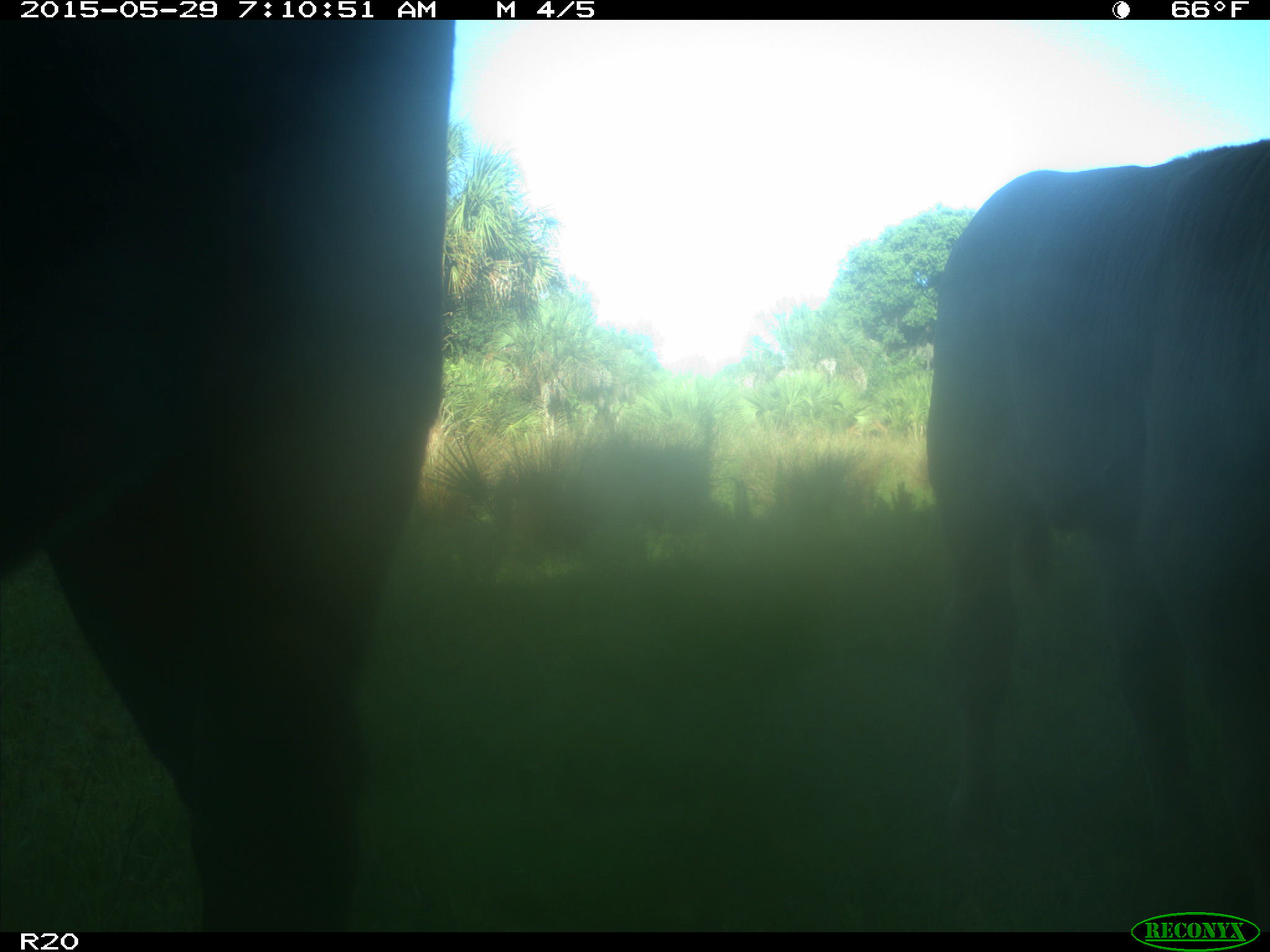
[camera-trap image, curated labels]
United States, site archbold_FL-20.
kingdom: Animalia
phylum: Chordata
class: Mammalia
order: Artiodactyla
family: Bovidae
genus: Bos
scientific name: Bos taurus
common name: domestic cow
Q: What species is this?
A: Bos taurus (domestic cow).